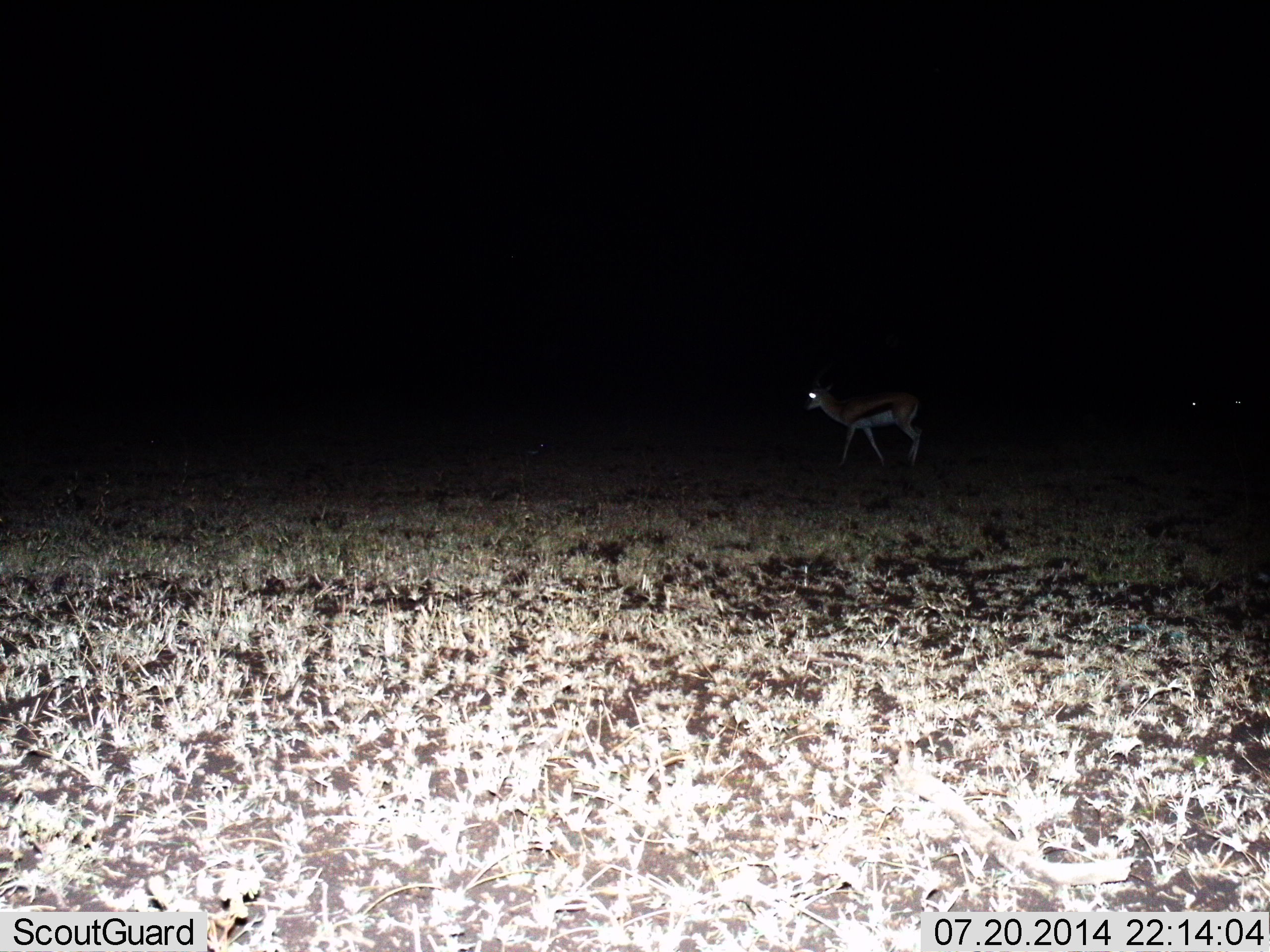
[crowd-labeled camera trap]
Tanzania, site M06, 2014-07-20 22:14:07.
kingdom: Animalia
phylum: Chordata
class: Mammalia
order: Artiodactyla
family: Bovidae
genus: Eudorcas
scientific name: Eudorcas thomsonii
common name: thomson's gazelle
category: gazellethomsons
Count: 1.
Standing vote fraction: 20%.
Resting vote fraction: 0%.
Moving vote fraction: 90%.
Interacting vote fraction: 0%.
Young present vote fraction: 0%.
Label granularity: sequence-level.